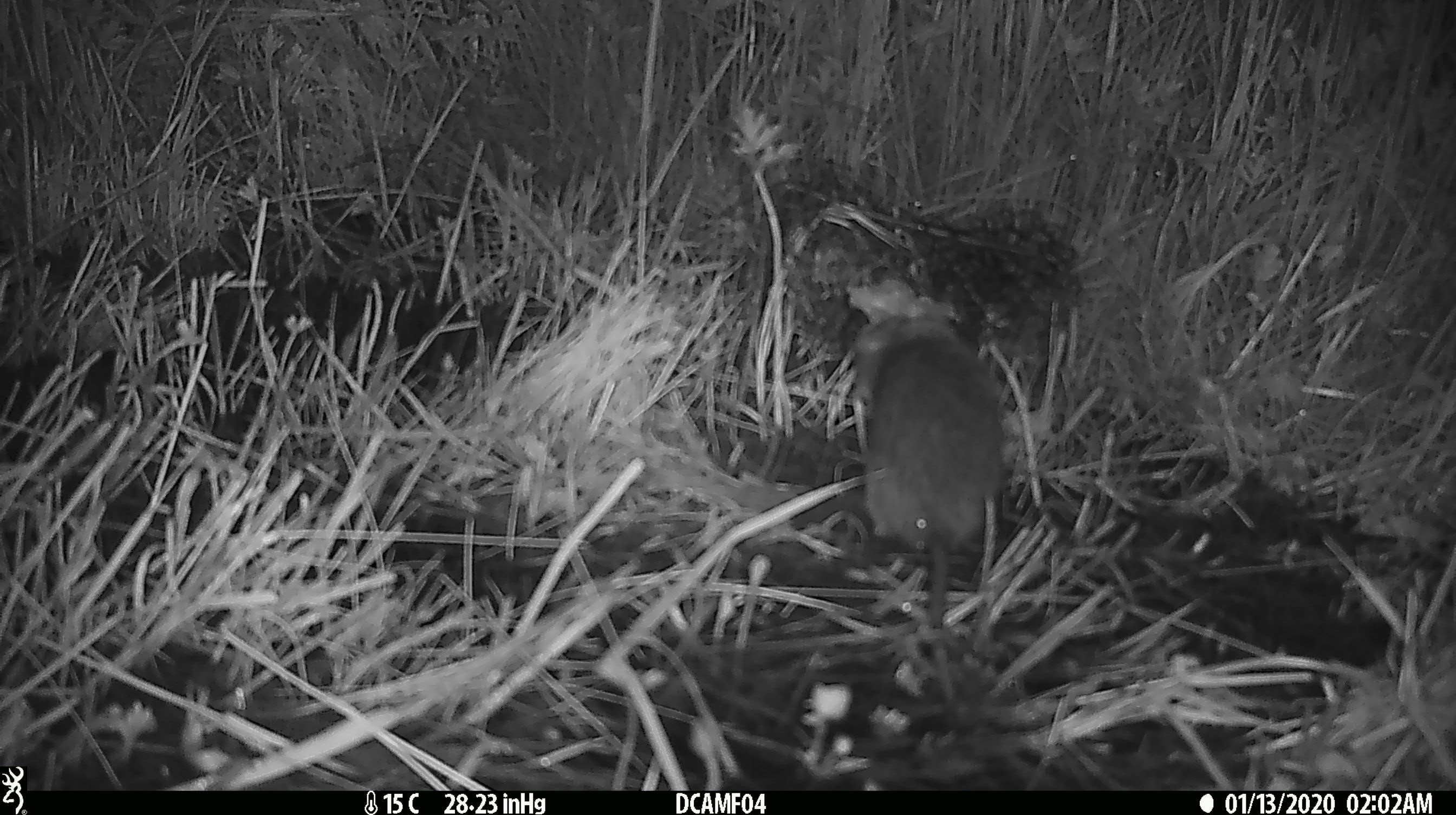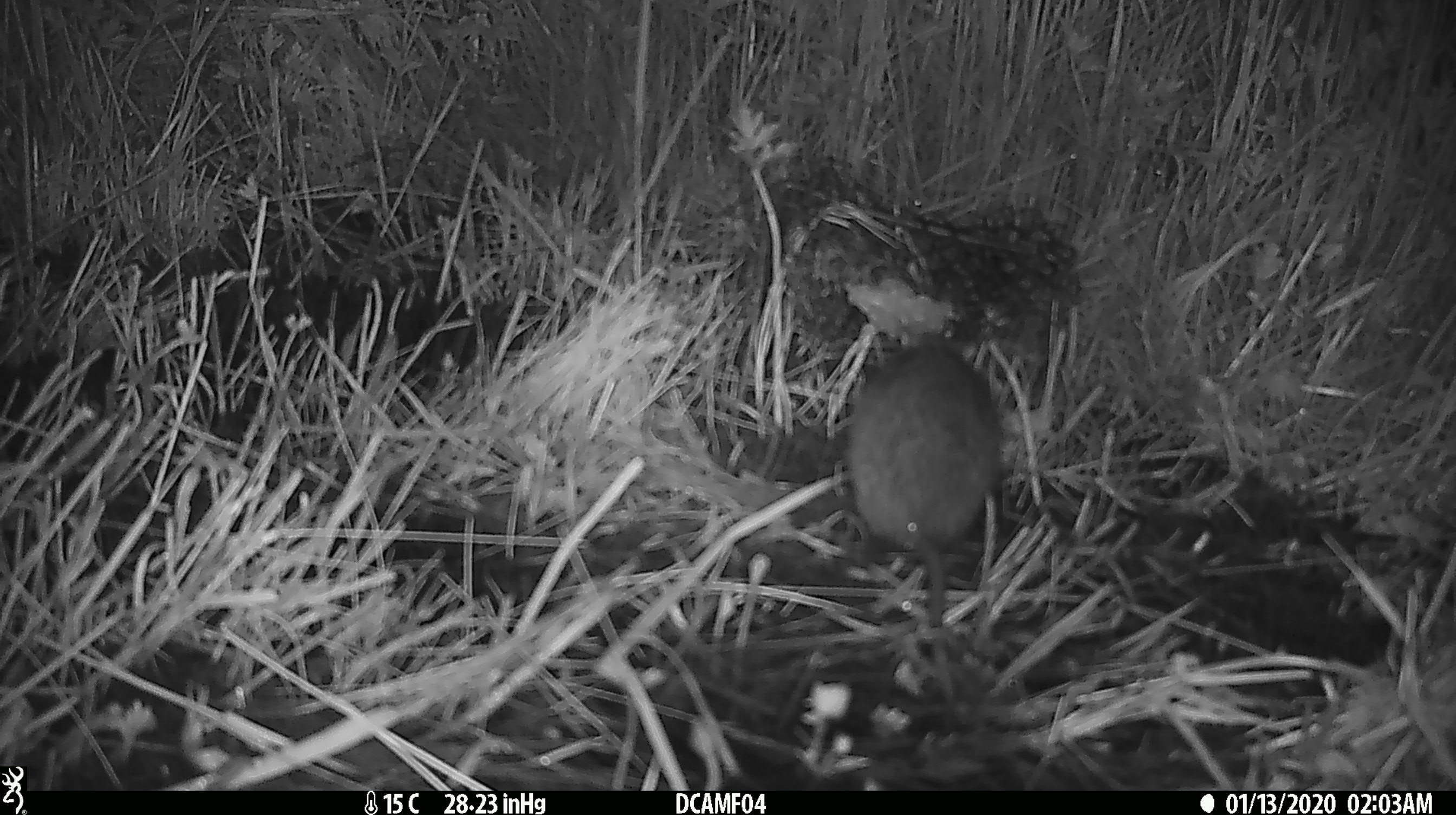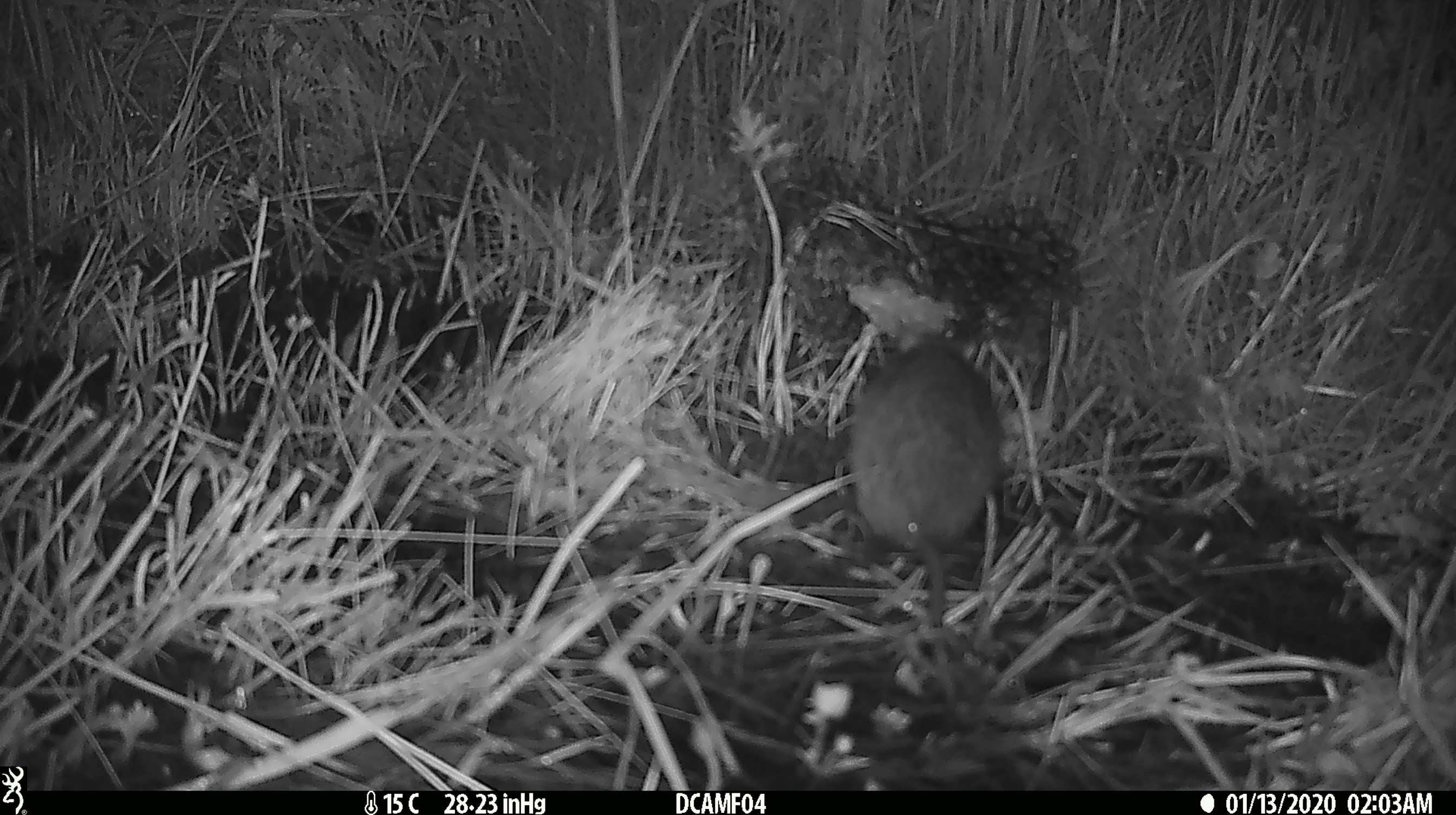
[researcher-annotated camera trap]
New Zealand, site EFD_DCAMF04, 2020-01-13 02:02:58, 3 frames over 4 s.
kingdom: Animalia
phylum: Chordata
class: Mammalia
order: Rodentia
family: Muridae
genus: Rattus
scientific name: Rattus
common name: rat